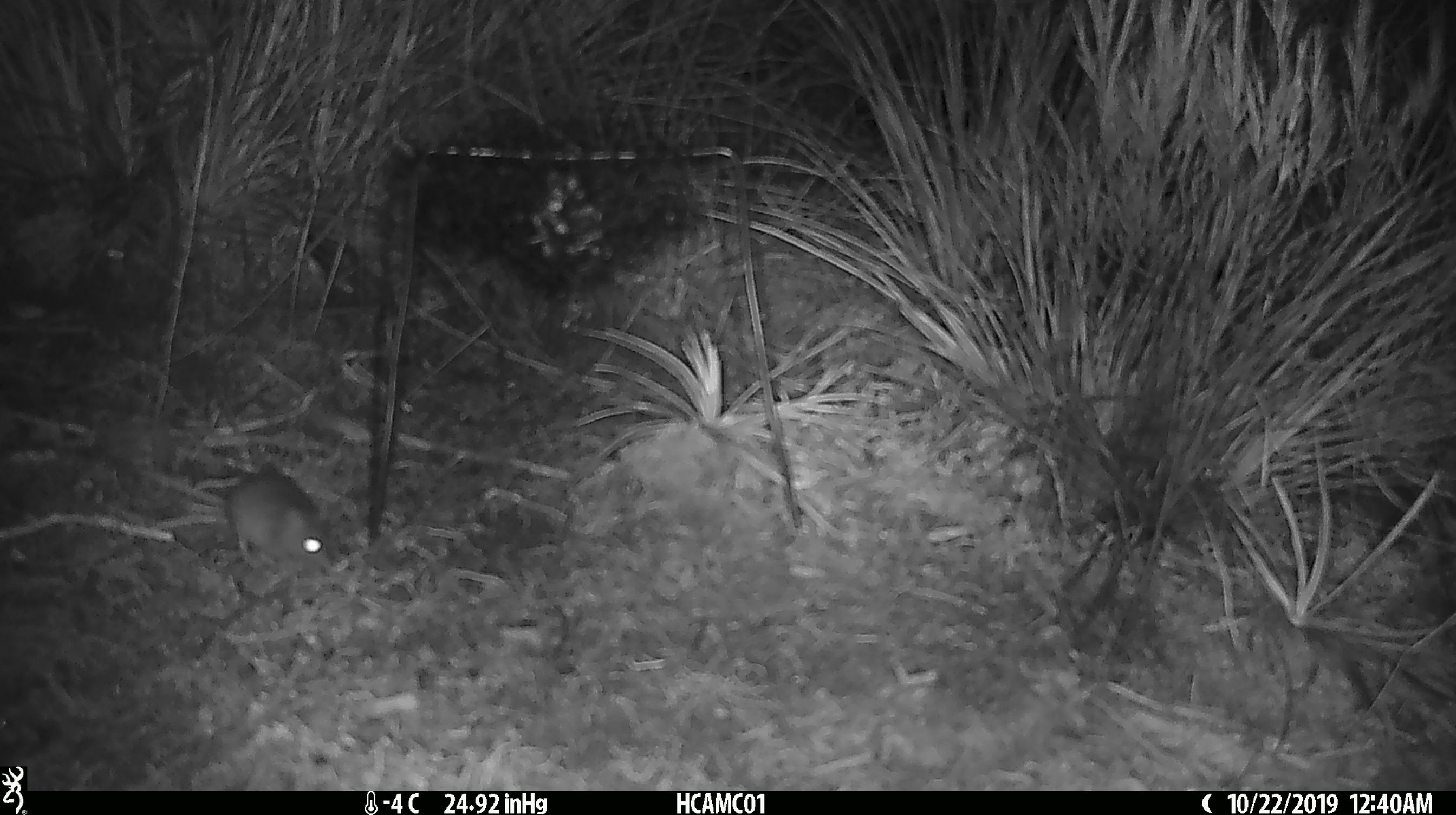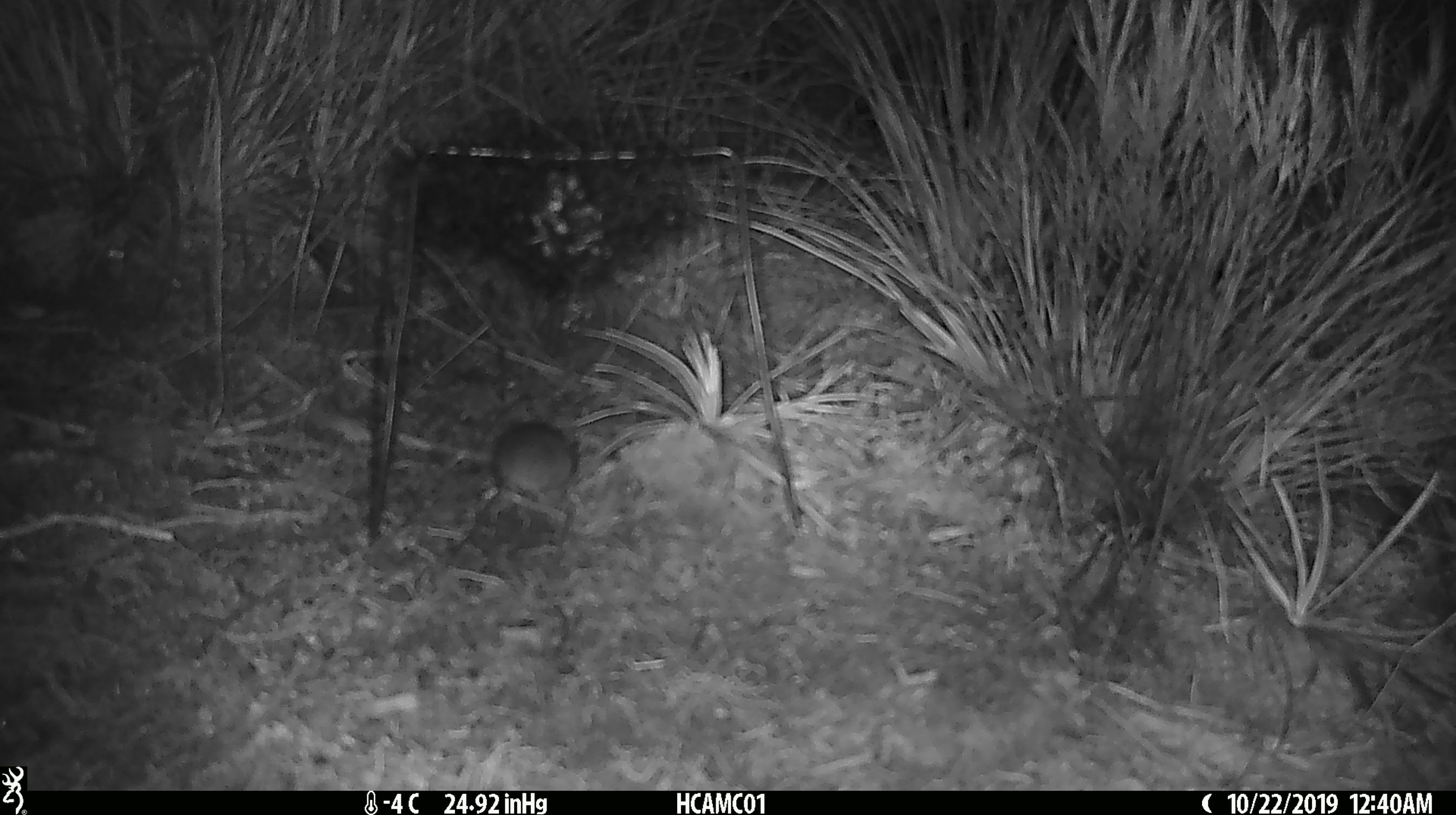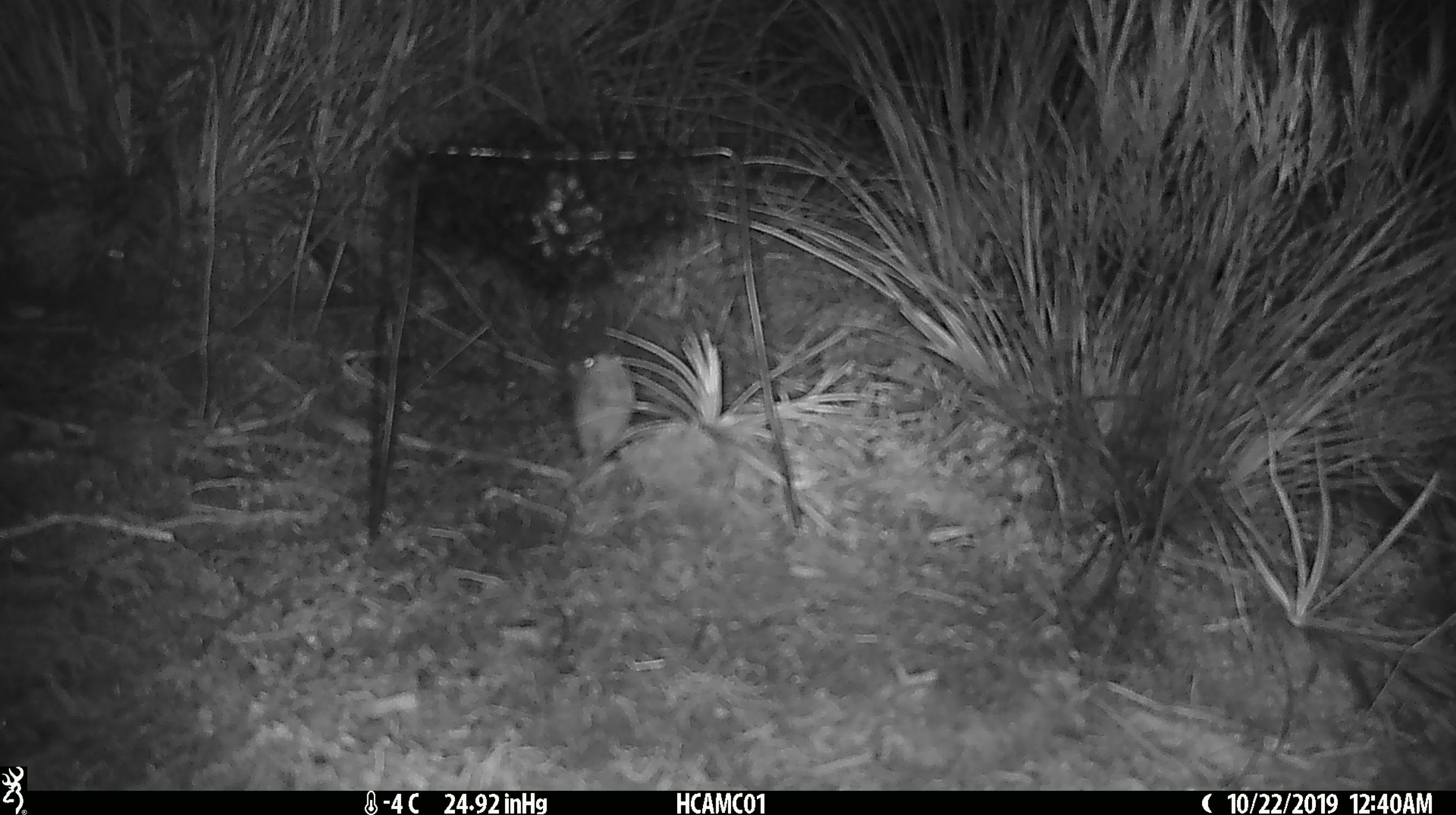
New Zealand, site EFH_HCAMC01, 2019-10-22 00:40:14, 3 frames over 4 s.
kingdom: Animalia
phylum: Chordata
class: Mammalia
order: Rodentia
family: Muridae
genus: Mus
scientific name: Mus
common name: mouse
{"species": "mouse (Mus)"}